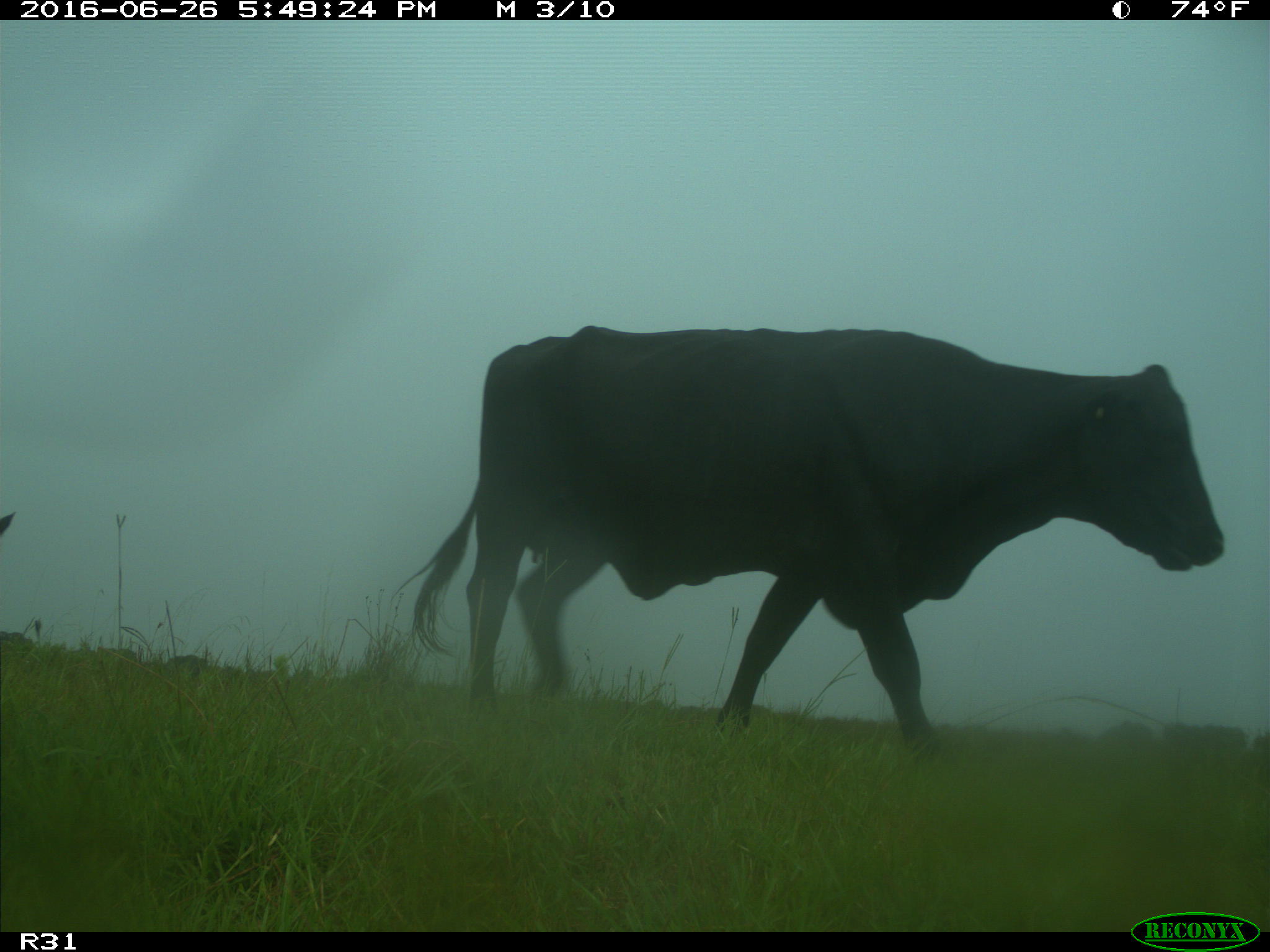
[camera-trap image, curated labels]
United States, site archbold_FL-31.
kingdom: Animalia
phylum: Chordata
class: Mammalia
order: Artiodactyla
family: Bovidae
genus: Bos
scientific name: Bos taurus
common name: domestic cow